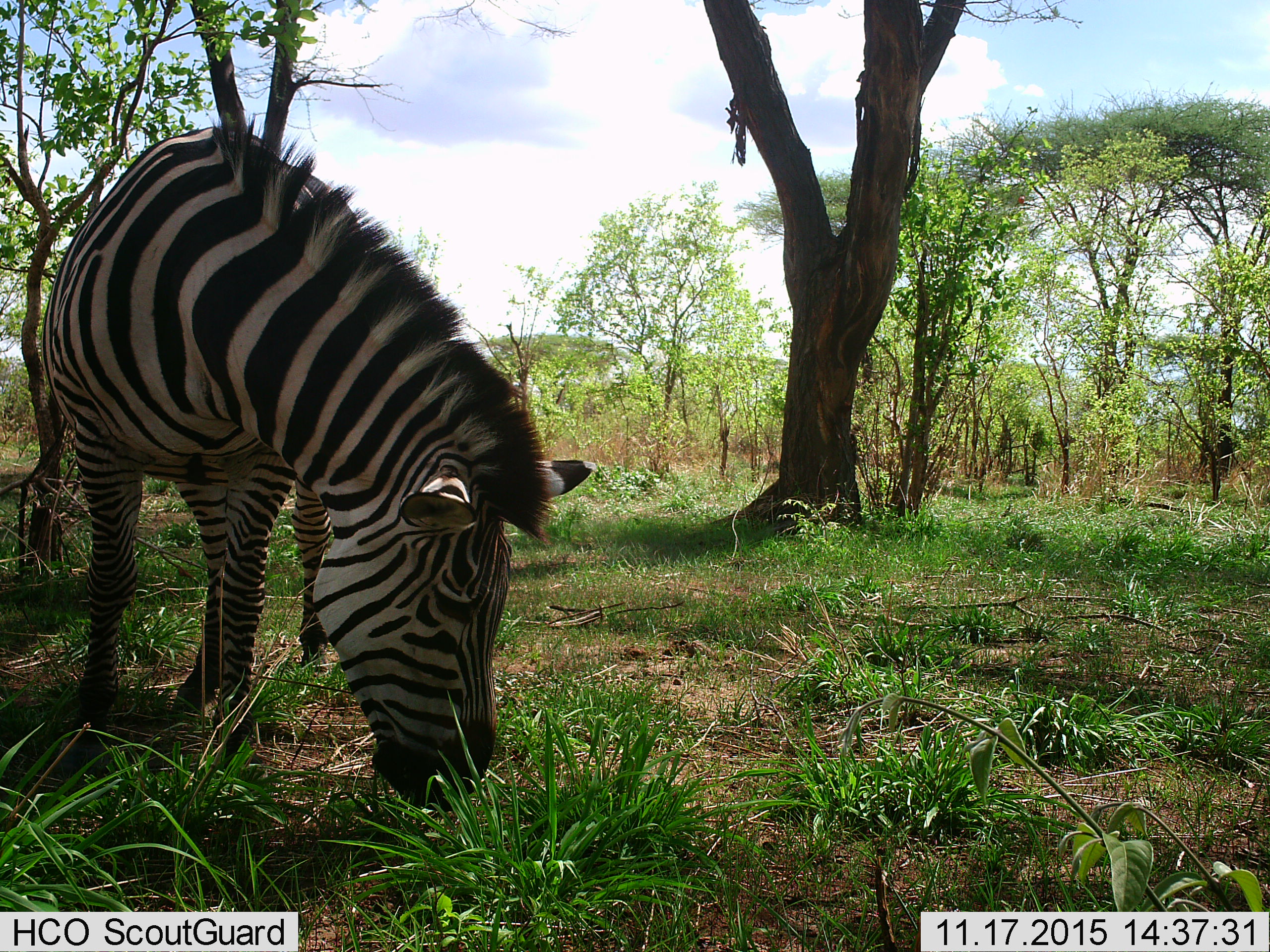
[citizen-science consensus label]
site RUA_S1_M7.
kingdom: Animalia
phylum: Chordata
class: Mammalia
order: Perissodactyla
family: Equidae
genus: Equus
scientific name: Equus quagga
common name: plains zebra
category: zebraplains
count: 1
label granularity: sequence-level